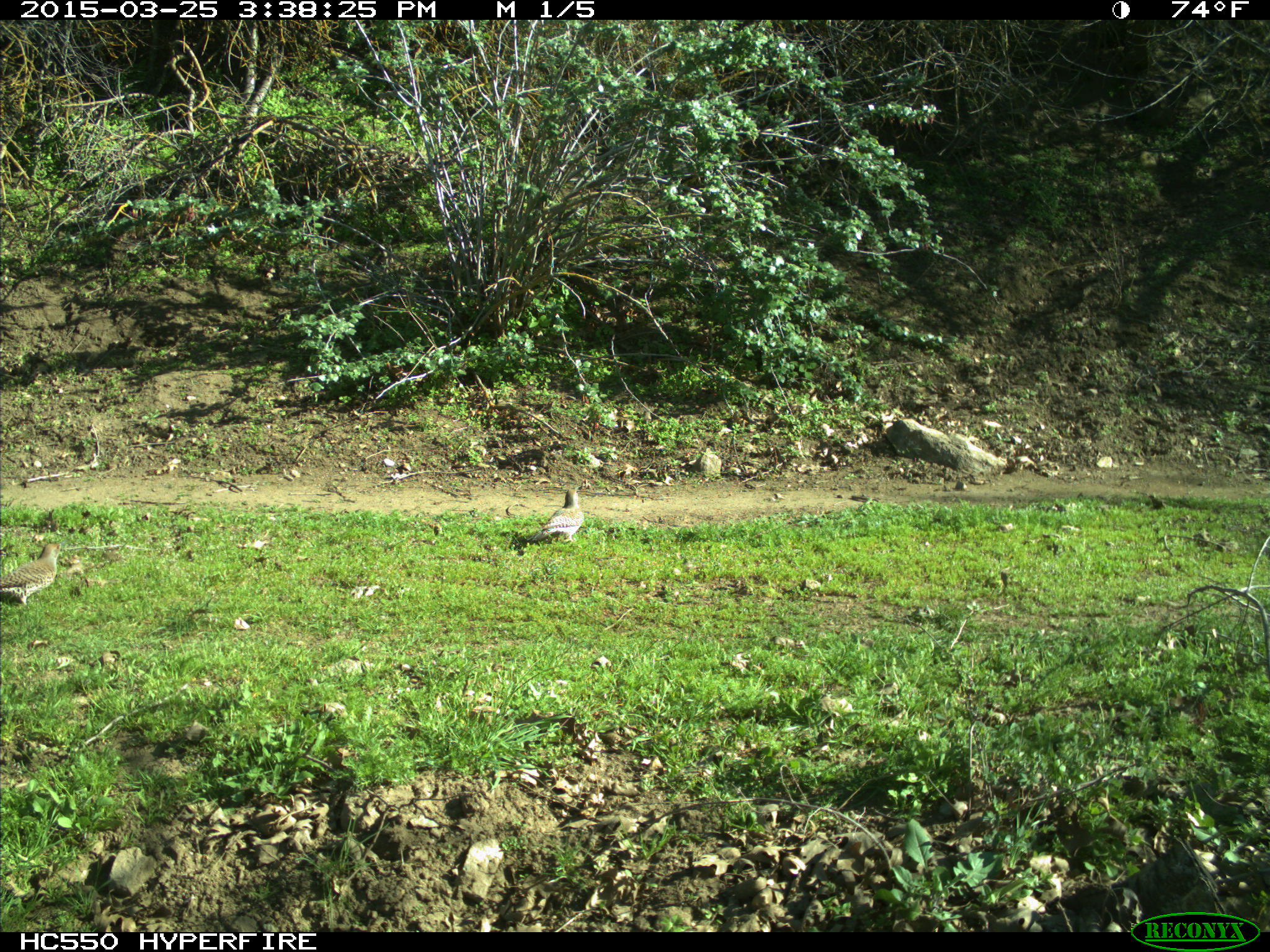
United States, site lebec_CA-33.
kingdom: Animalia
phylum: Chordata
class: Aves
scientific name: Aves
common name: birds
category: unidentified bird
Unidentified bird (birds) (Aves).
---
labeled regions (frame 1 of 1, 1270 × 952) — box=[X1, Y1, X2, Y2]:
animal: box=[1, 544, 61, 606]; box=[531, 485, 584, 542]